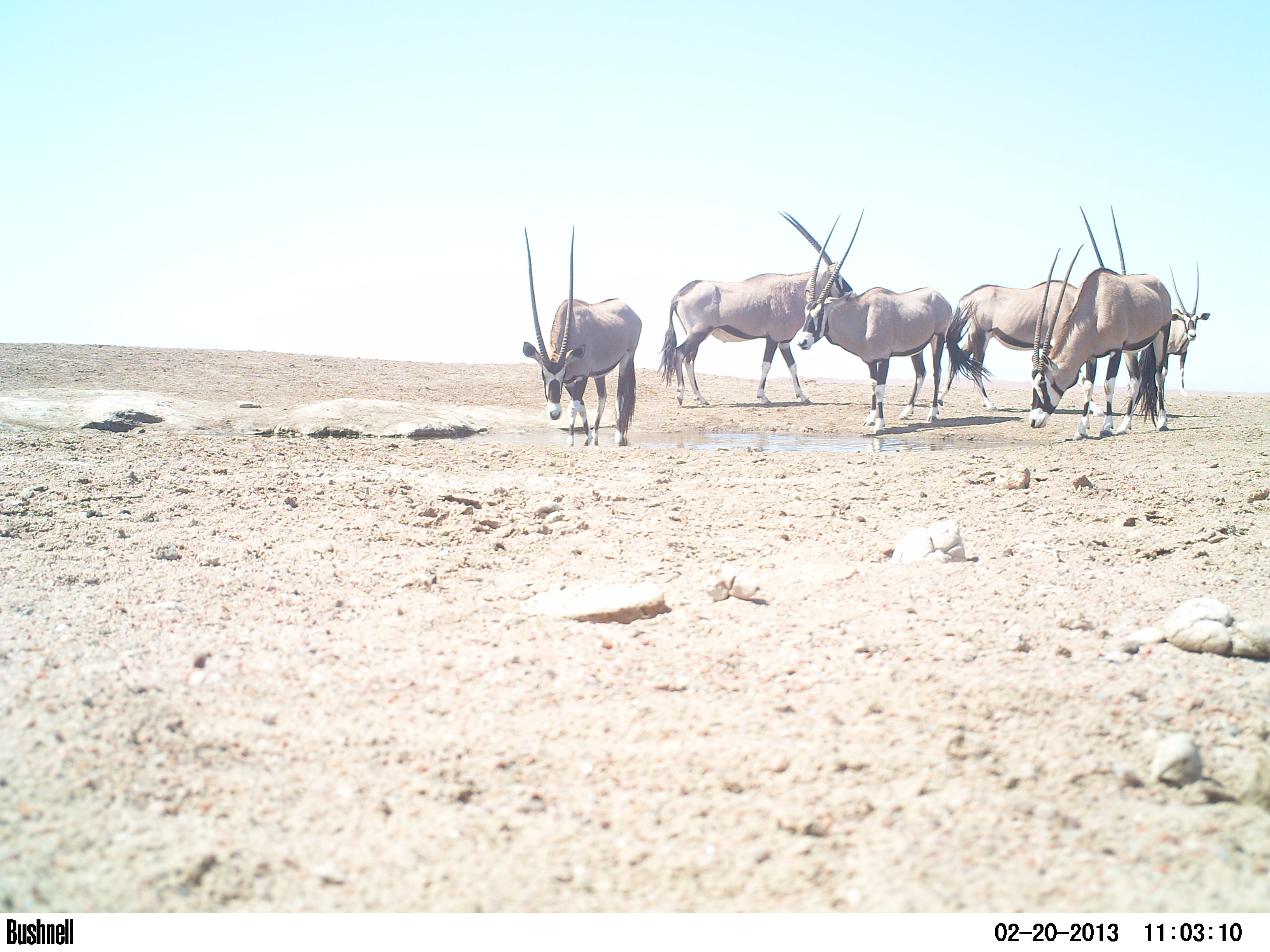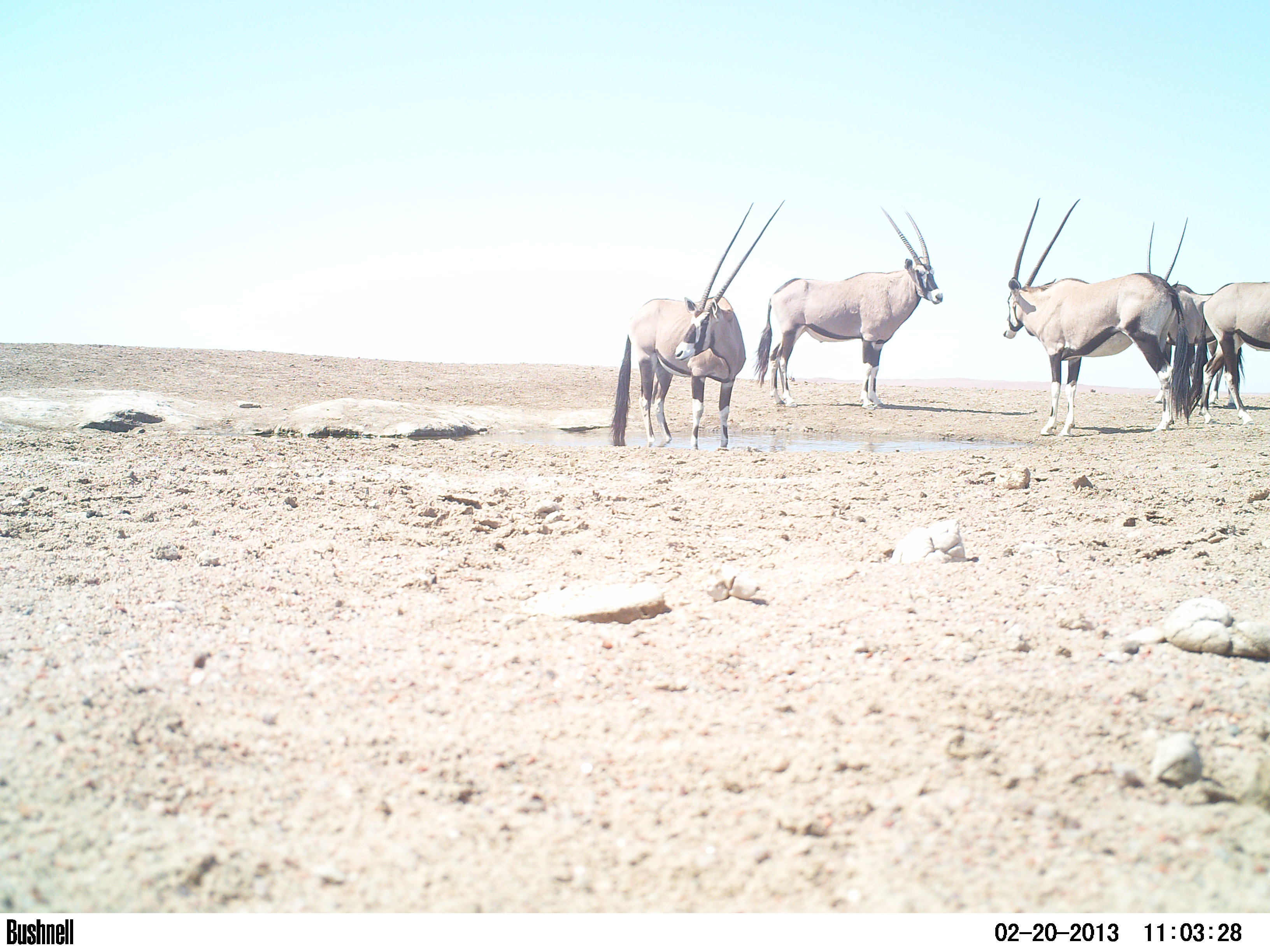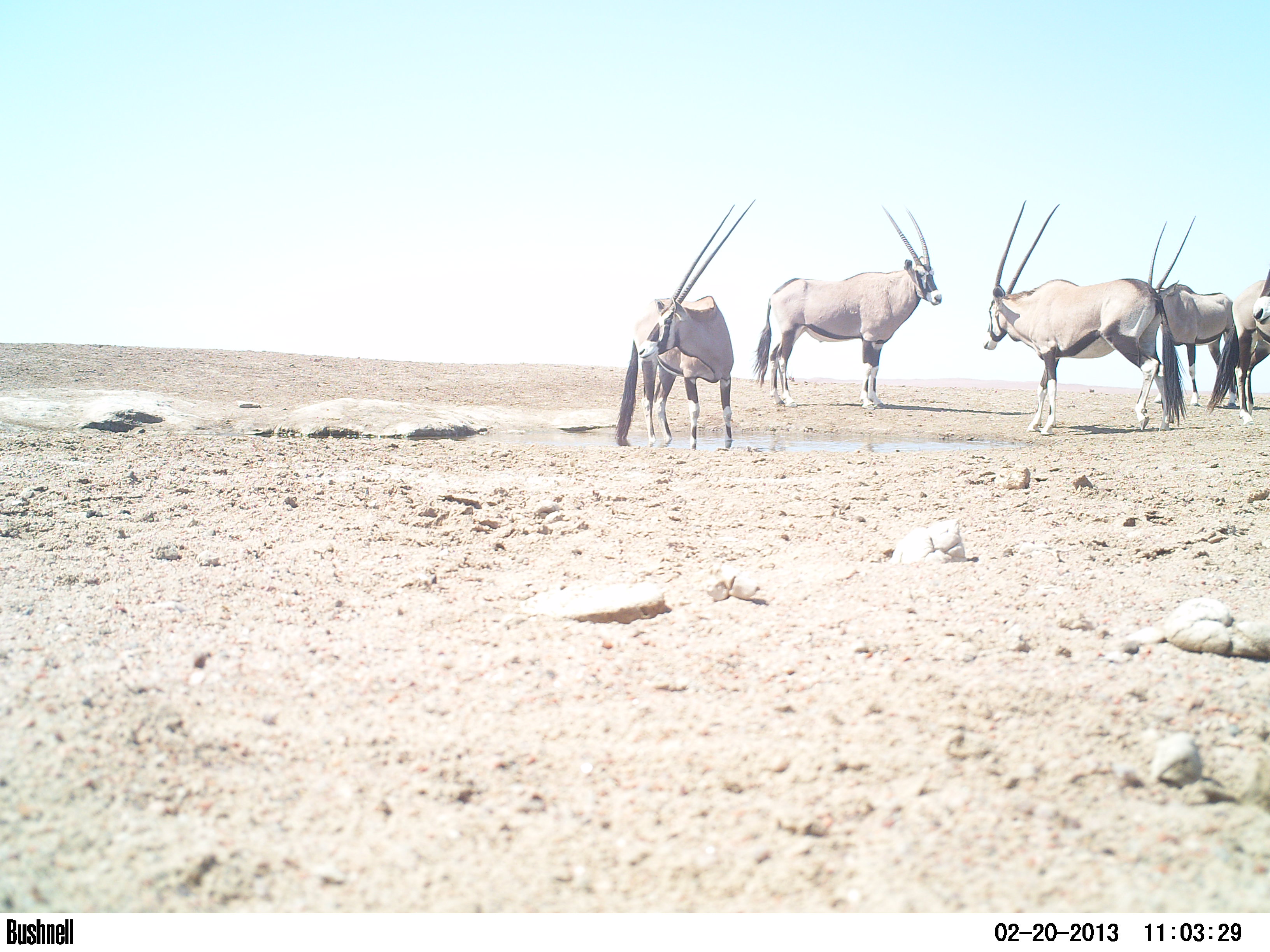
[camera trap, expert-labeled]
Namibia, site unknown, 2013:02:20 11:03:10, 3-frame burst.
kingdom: Animalia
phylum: Chordata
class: Mammalia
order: Artiodactyla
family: Bovidae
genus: Oryx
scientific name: Oryx gazella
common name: gemsbok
Oryx gazella (gemsbok).